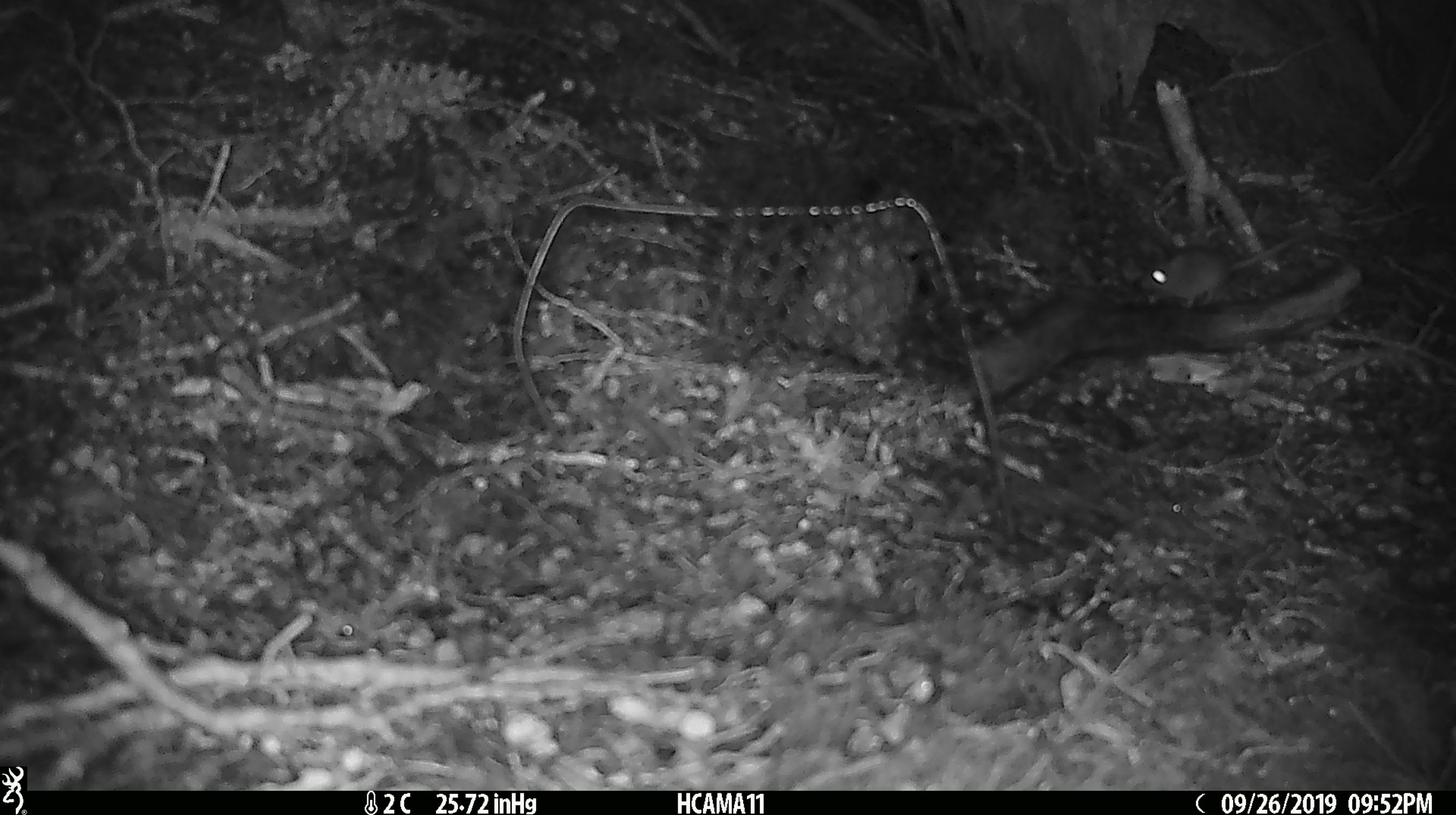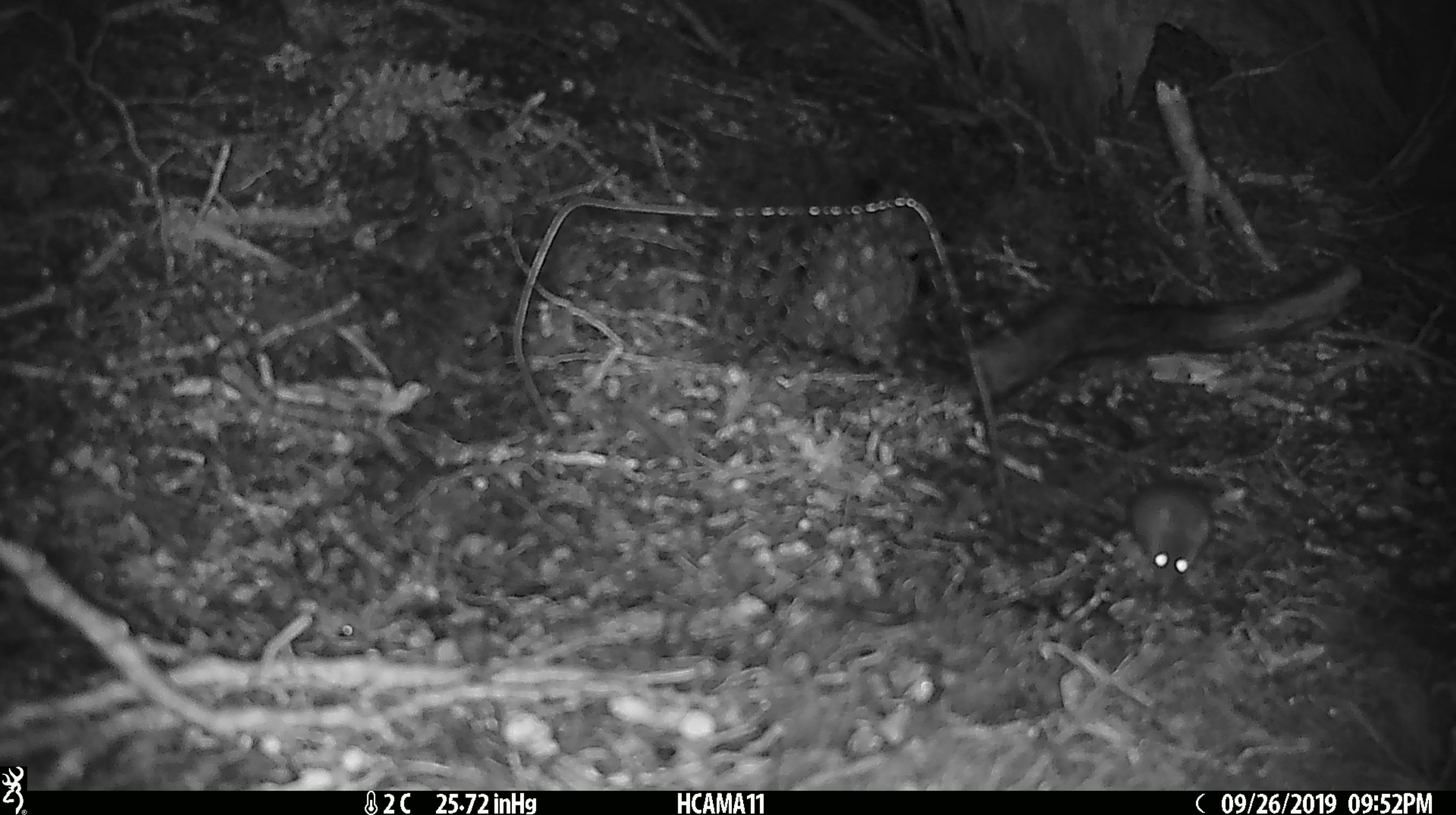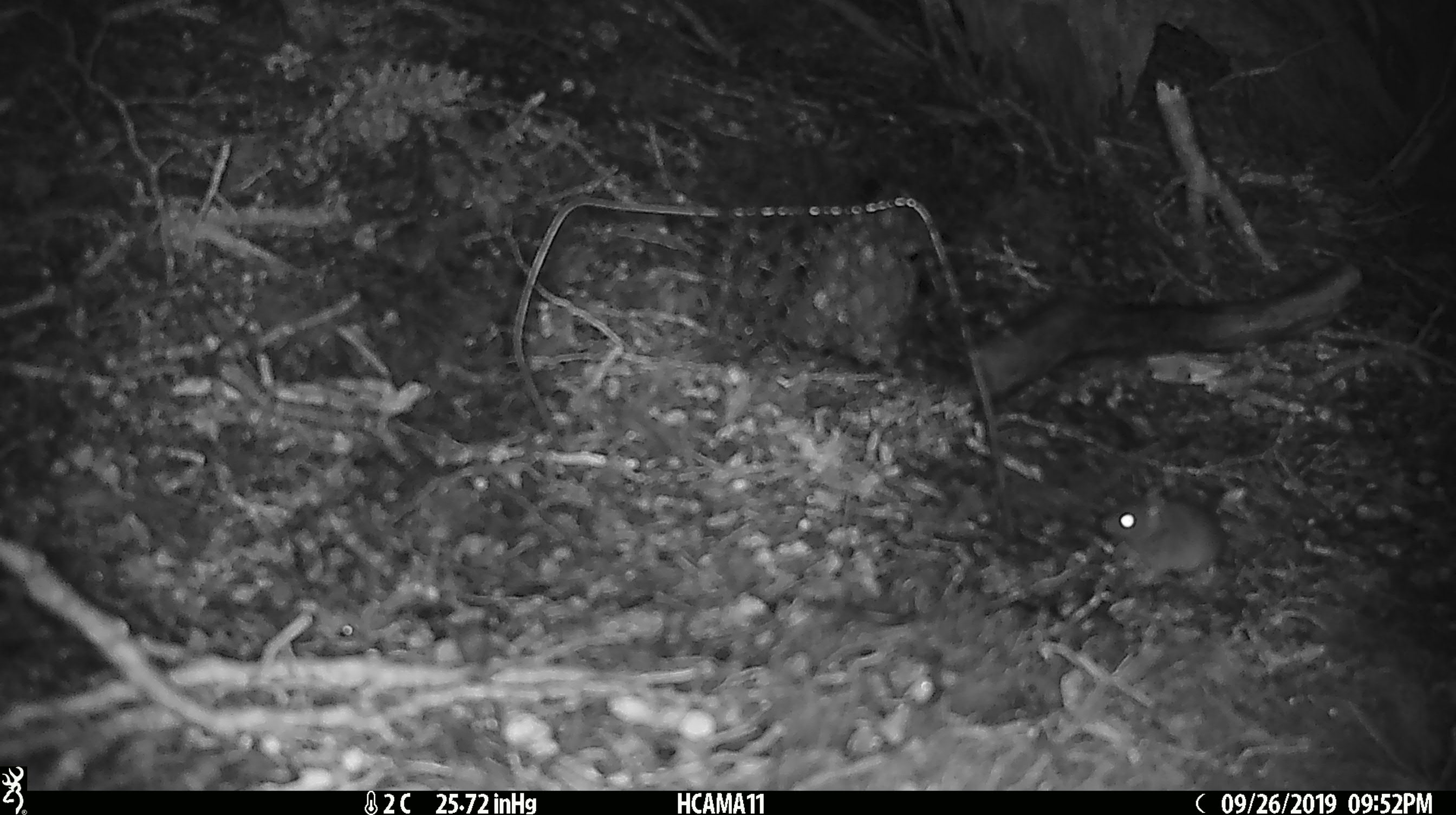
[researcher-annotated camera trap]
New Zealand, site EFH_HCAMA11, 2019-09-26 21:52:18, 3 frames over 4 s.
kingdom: Animalia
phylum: Chordata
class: Mammalia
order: Rodentia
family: Muridae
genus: Mus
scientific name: Mus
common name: mouse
Mouse (Mus).